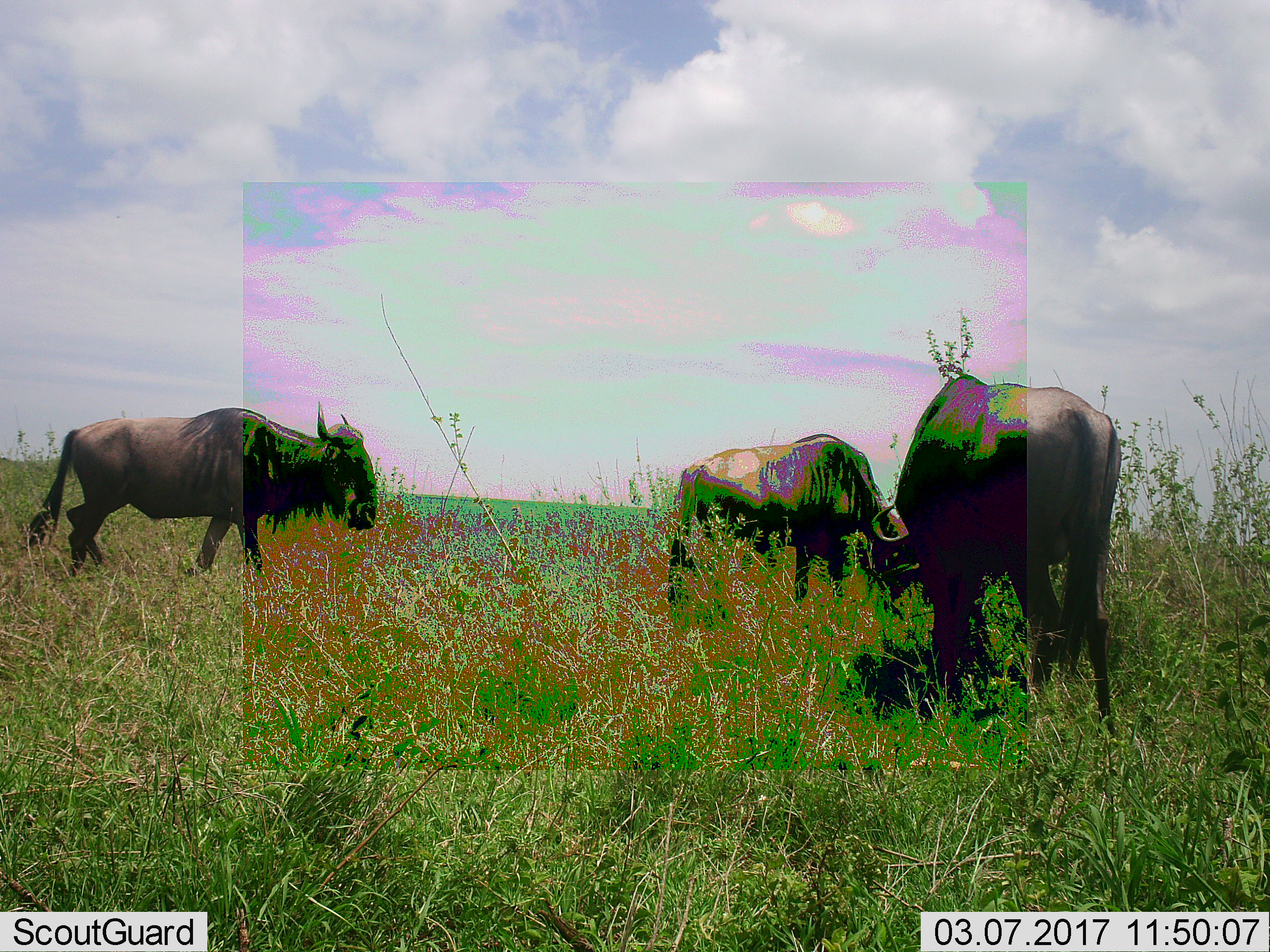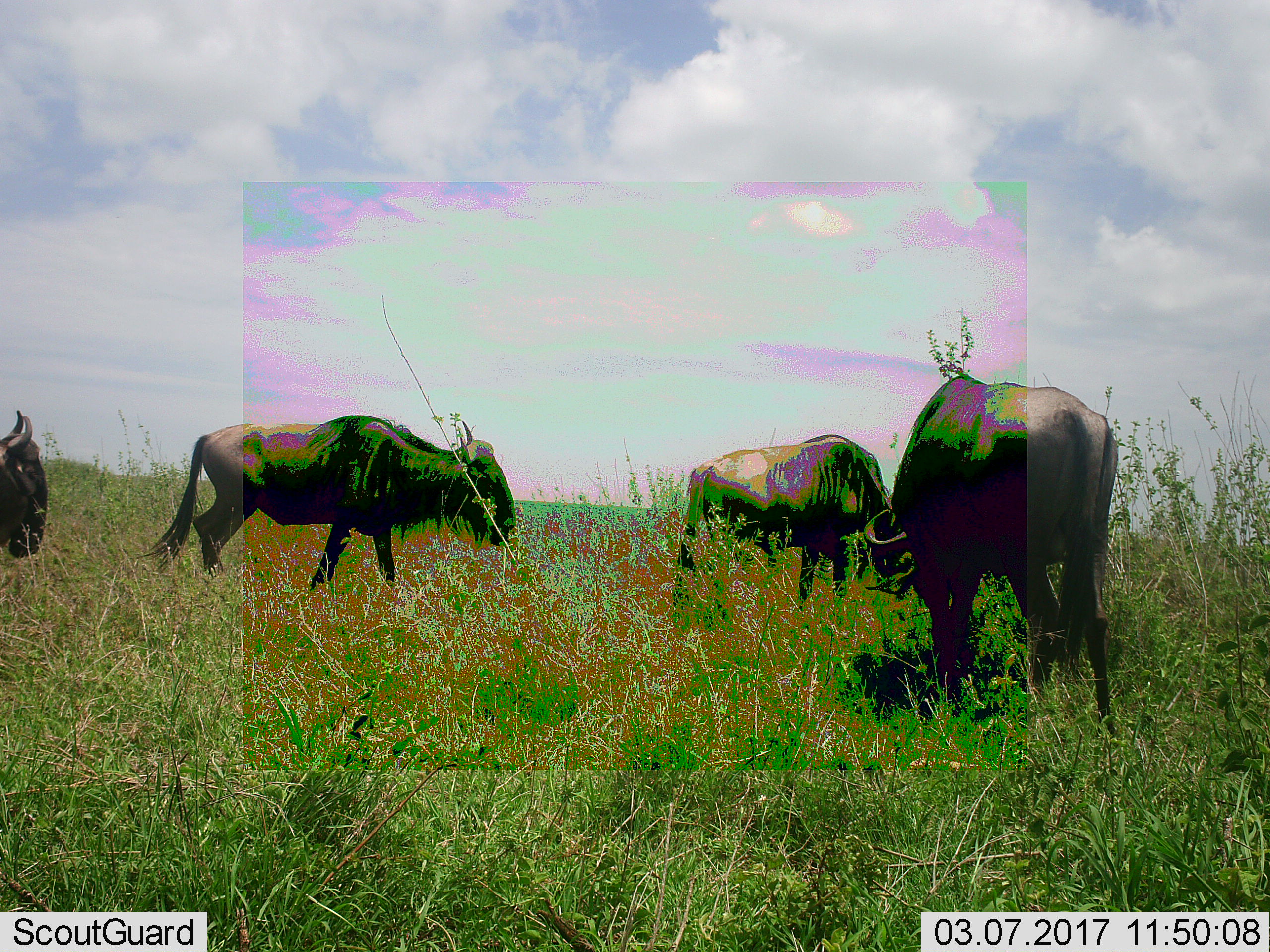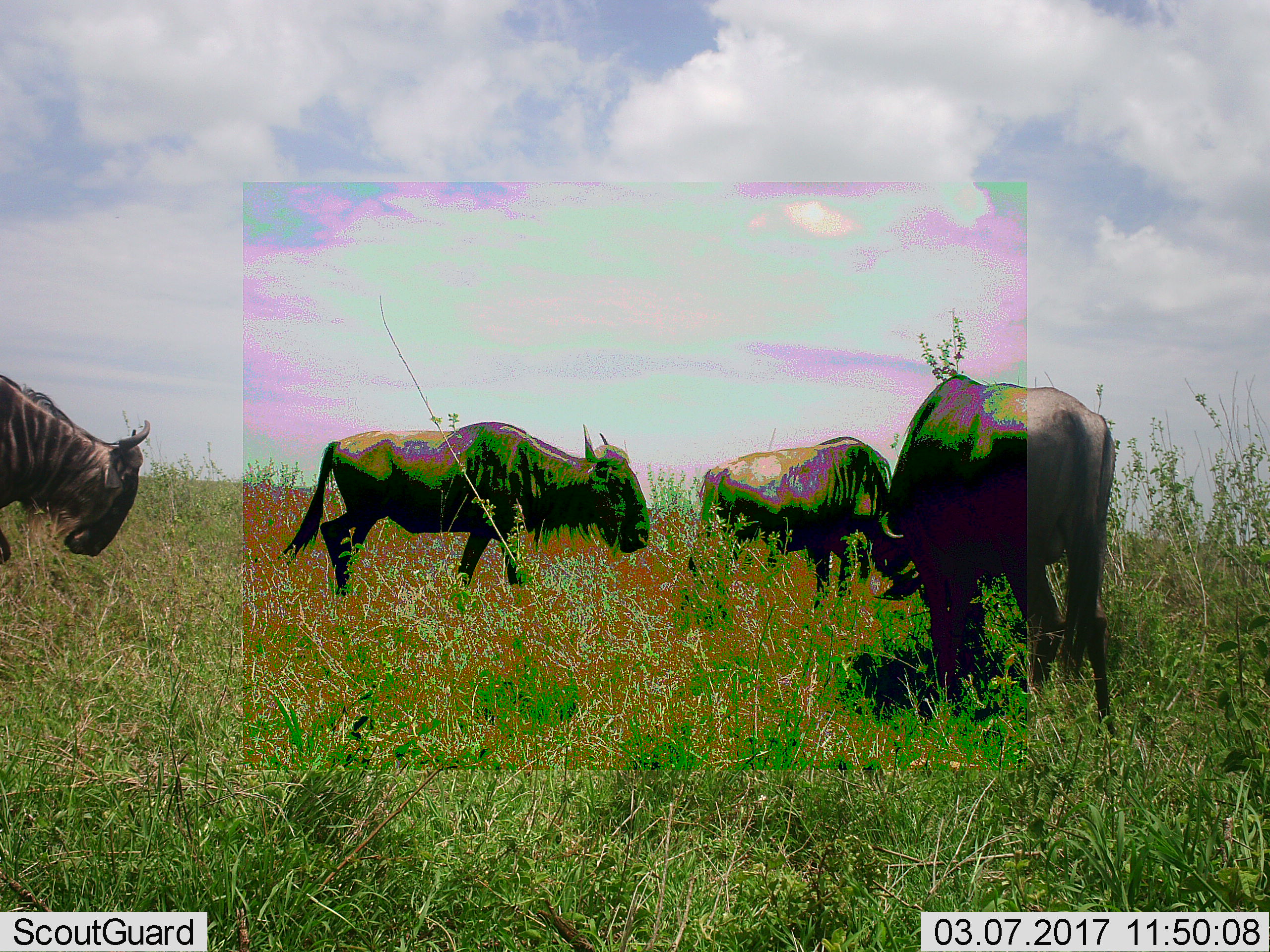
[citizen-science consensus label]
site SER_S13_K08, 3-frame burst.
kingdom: Animalia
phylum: Chordata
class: Mammalia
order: Artiodactyla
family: Bovidae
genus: Connochaetes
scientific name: Connochaetes taurinus taurinus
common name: blue wildebeest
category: wildebeestblue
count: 3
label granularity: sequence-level